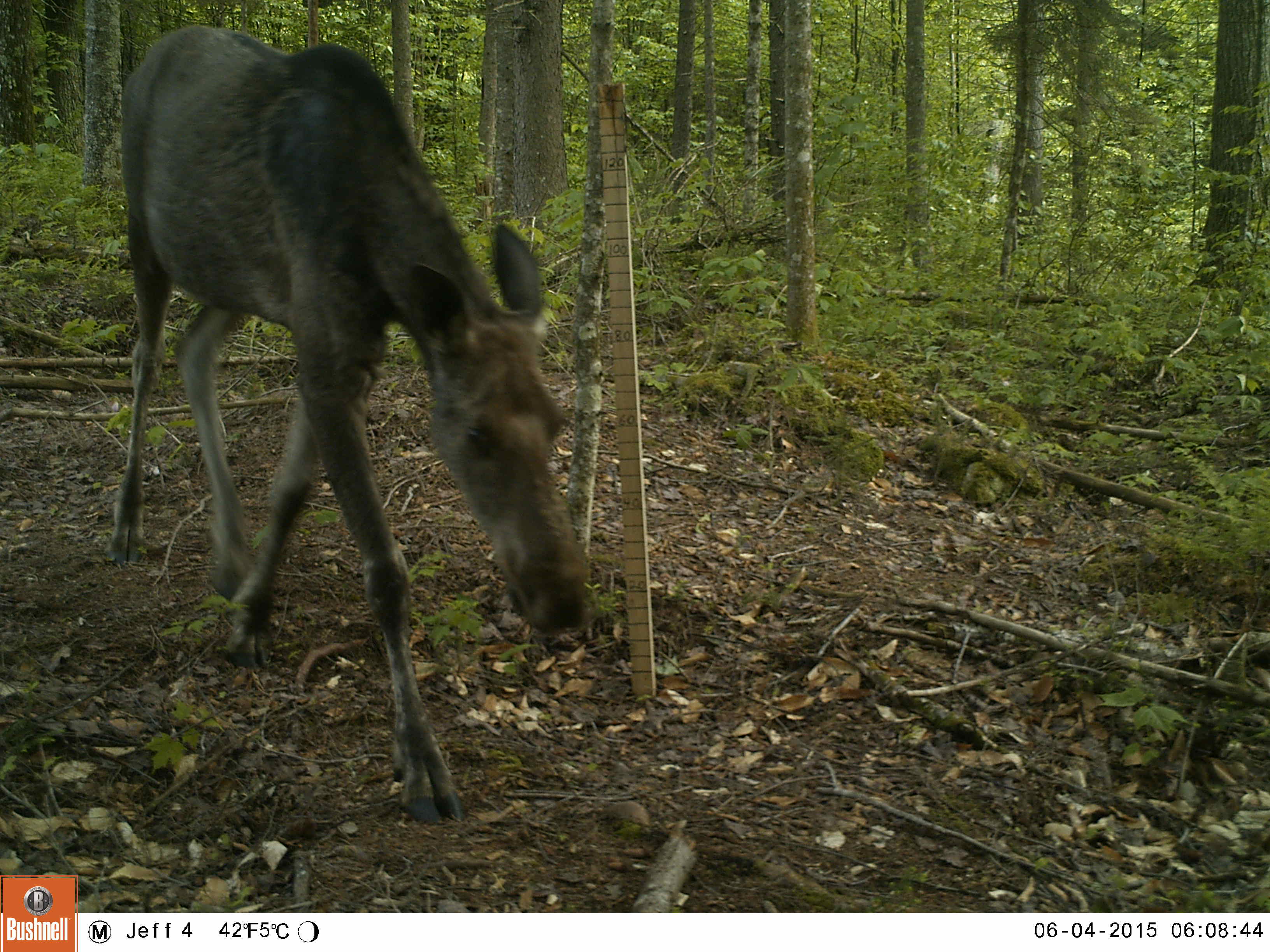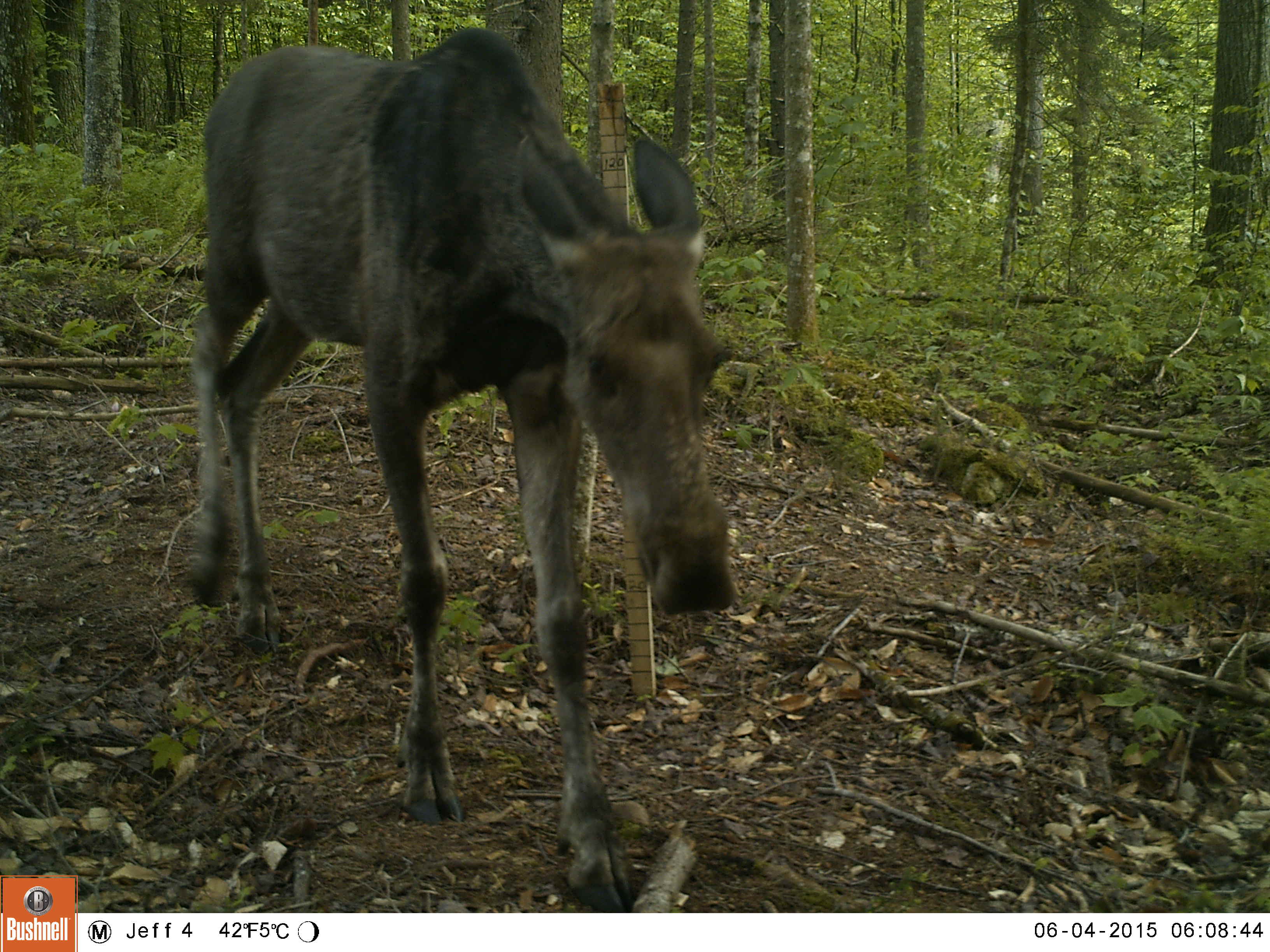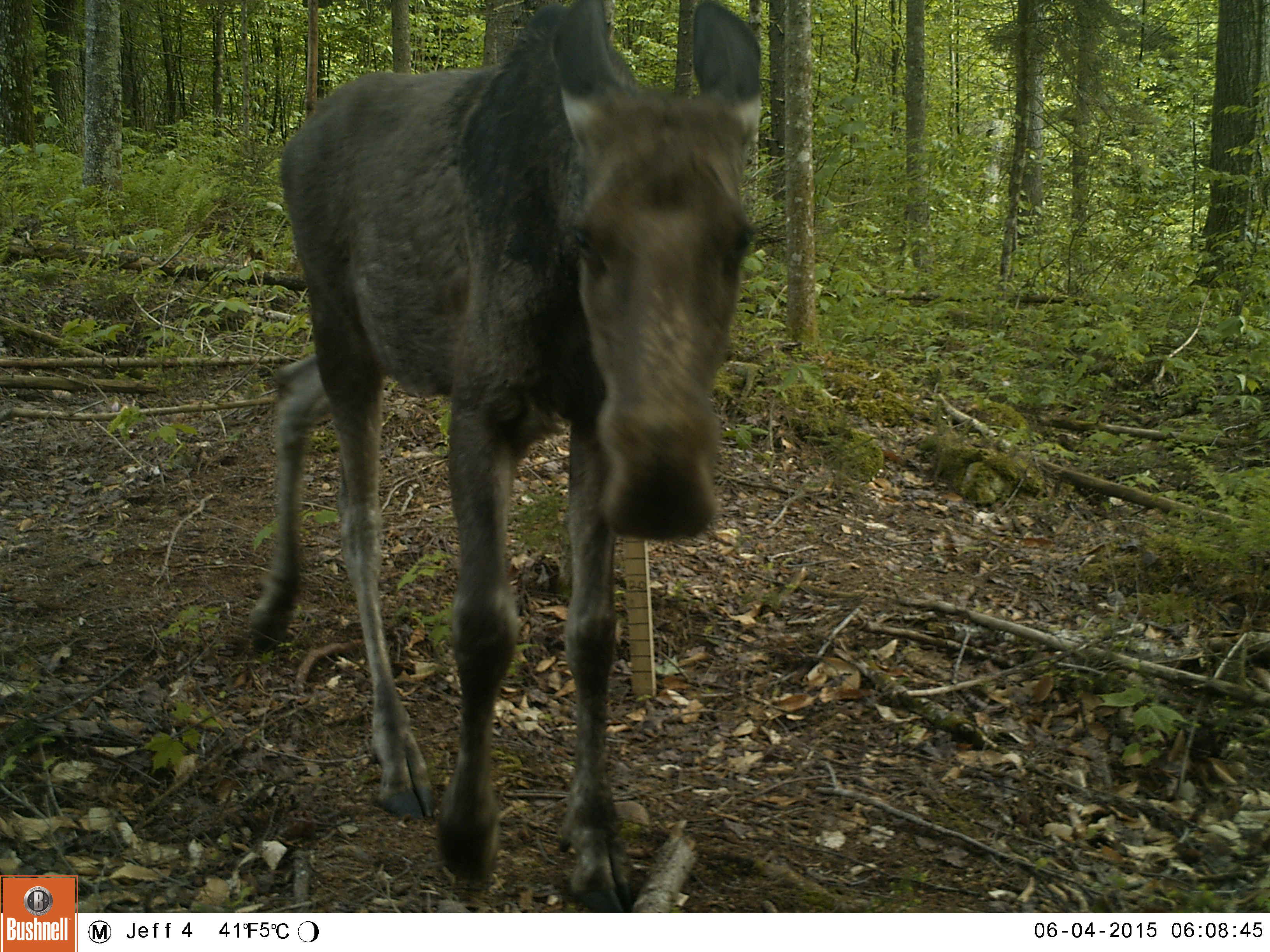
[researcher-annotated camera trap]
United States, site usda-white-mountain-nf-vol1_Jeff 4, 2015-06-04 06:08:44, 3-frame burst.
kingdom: Animalia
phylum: Chordata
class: Mammalia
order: Artiodactyla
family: Cervidae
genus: Alces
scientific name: Alces alces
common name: moose